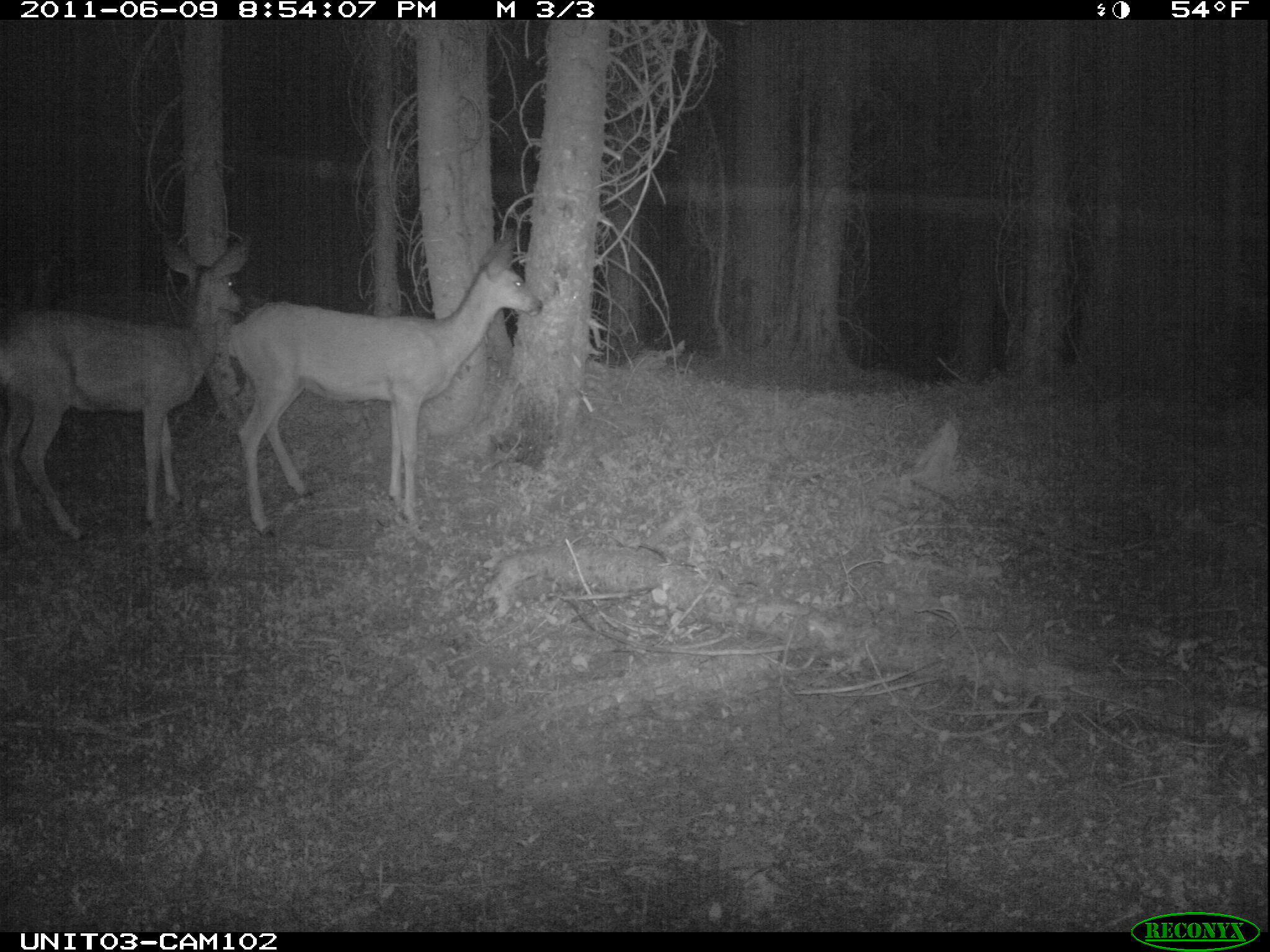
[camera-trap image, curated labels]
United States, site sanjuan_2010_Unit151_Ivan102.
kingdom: Animalia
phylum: Chordata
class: Mammalia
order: Artiodactyla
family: Cervidae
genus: Odocoileus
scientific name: Odocoileus hemionus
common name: mule deer